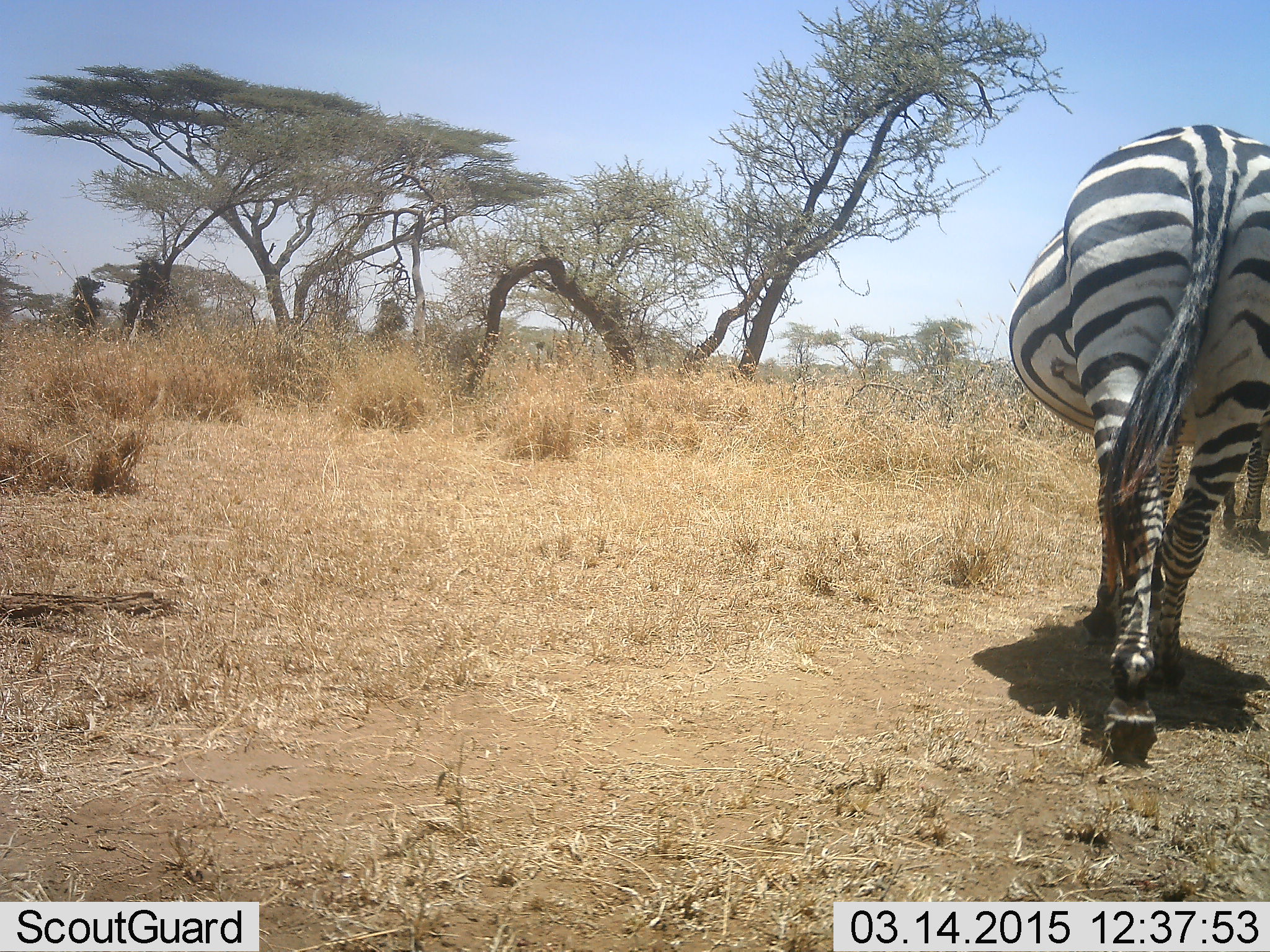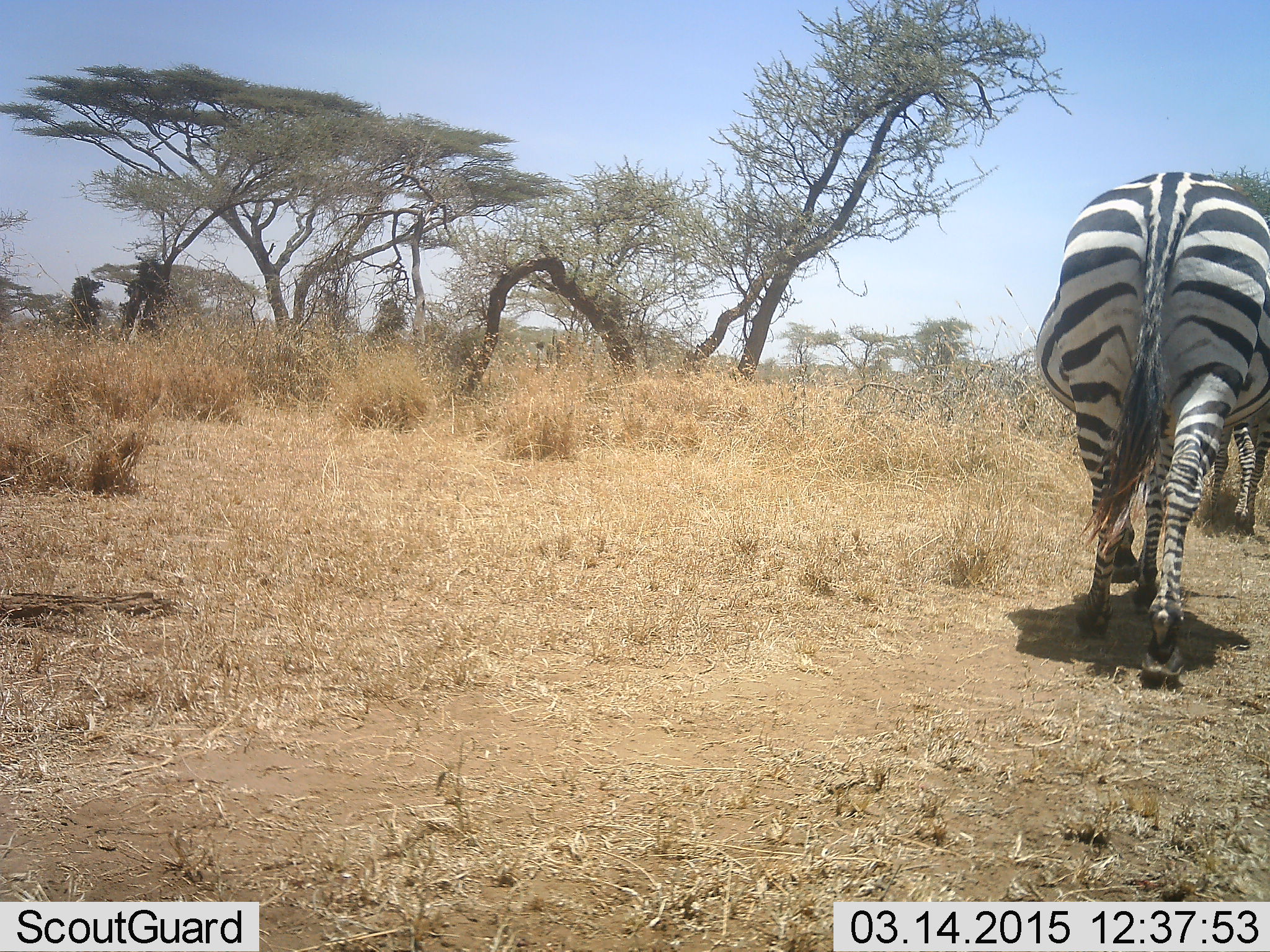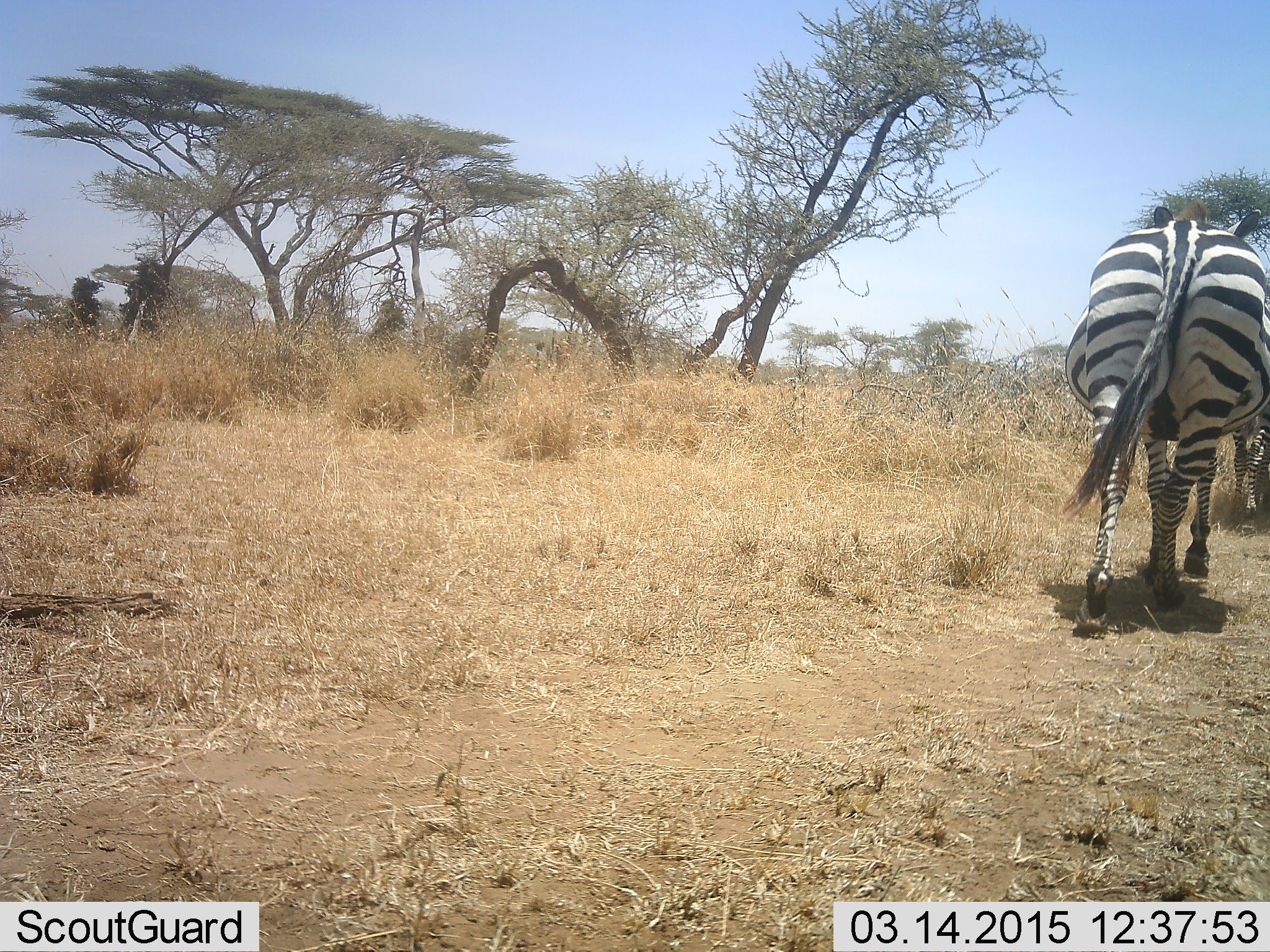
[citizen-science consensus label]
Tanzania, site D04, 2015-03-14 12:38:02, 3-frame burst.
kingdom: Animalia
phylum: Chordata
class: Mammalia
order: Perissodactyla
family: Equidae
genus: Equus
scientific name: Equus quagga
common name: plains zebra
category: zebra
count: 2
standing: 0%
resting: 0%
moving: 100%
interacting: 0%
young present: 0%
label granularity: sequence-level